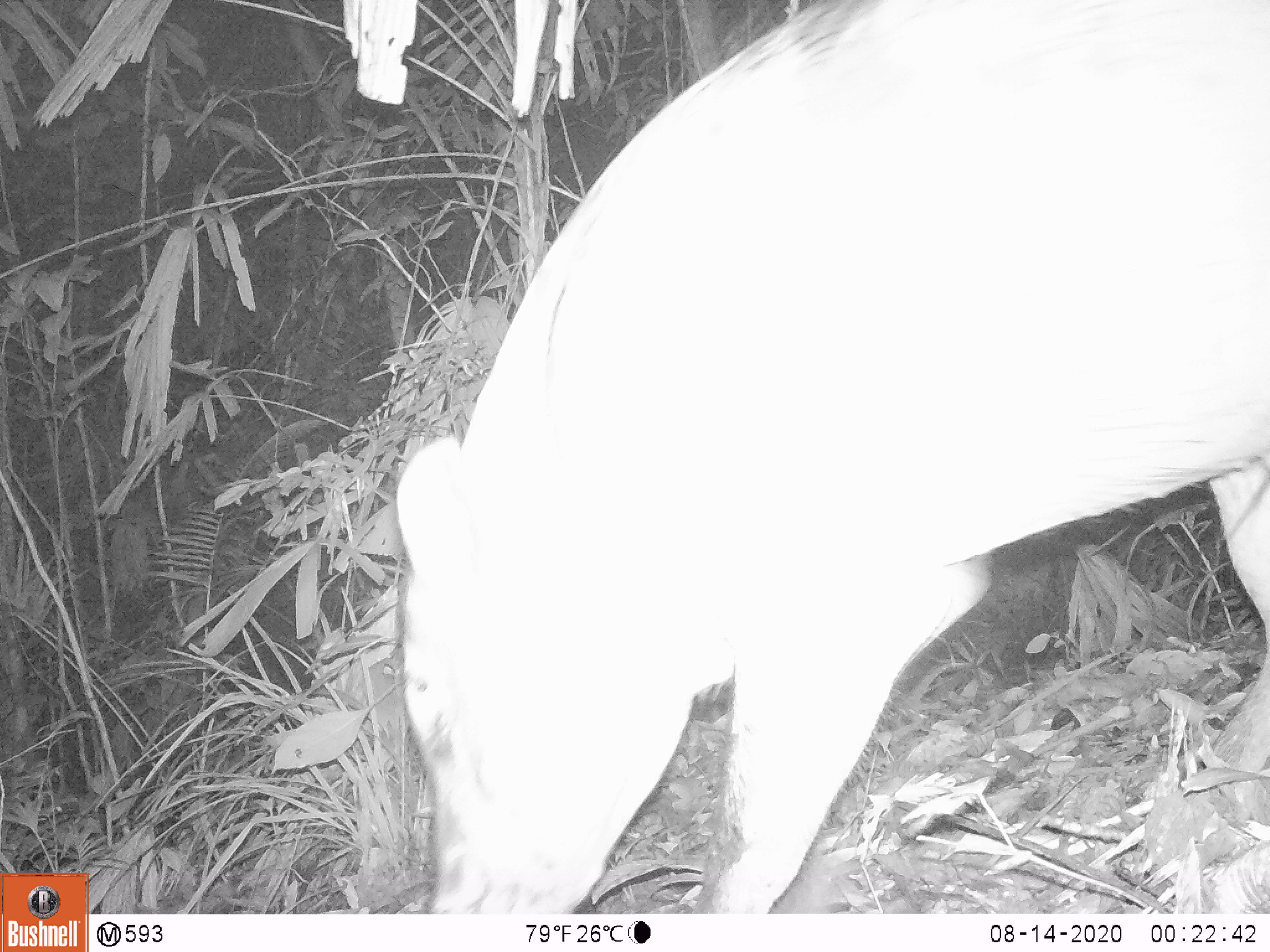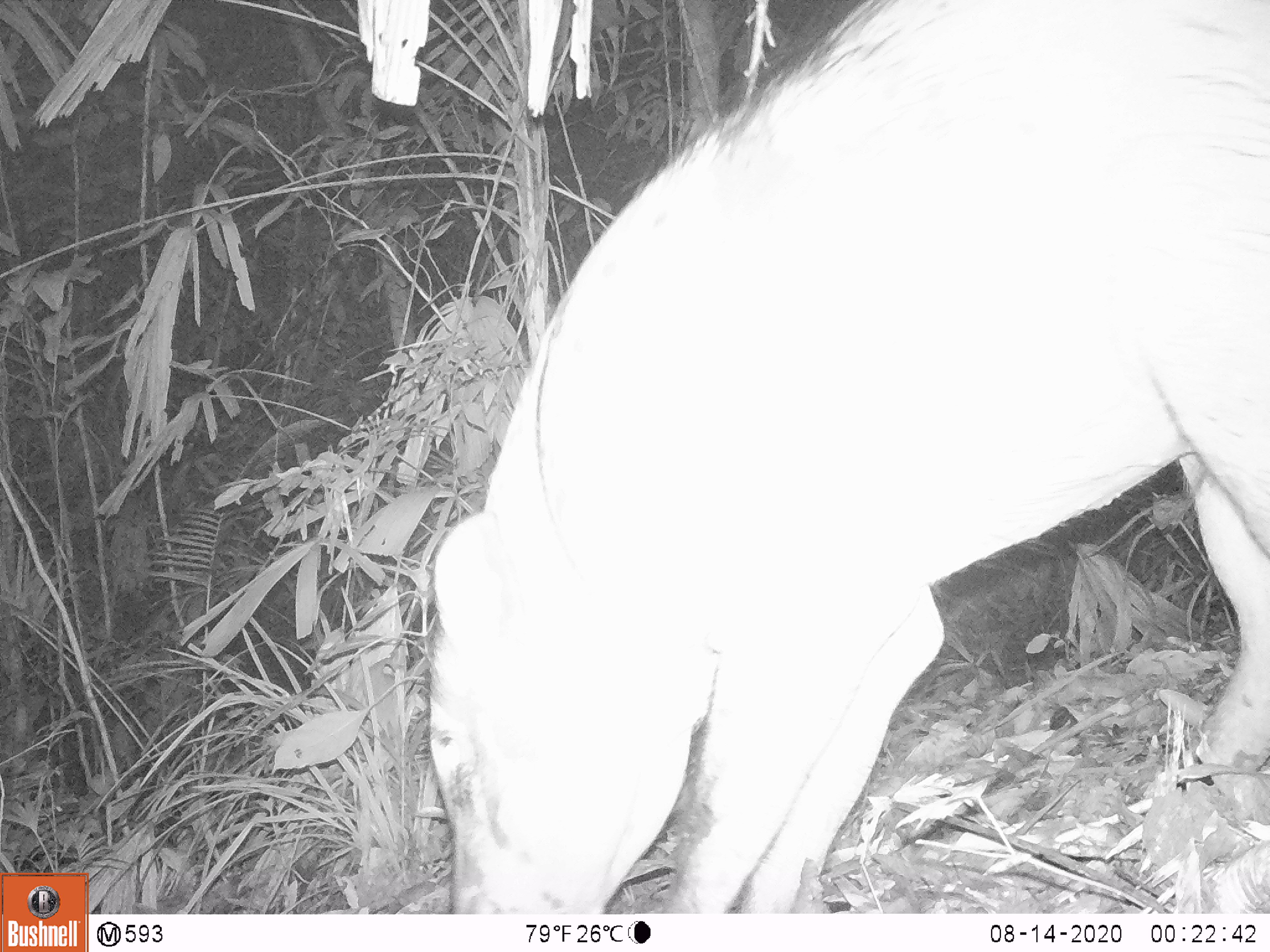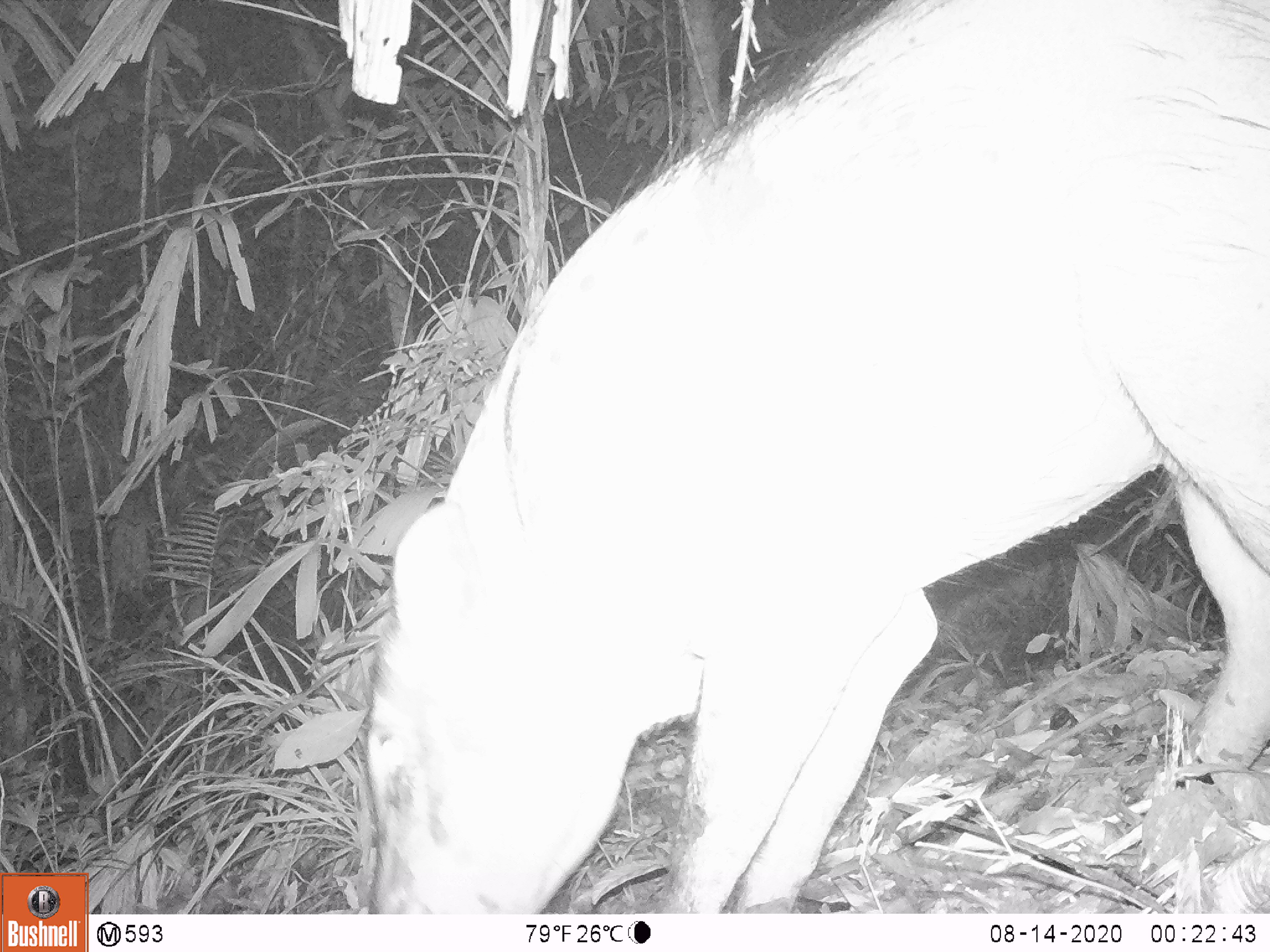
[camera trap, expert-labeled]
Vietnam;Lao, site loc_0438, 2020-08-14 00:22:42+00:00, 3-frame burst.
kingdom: Animalia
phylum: Chordata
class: Mammalia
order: Artiodactyla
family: Suidae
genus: Sus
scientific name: Sus scrofa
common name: eurasian wild pig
Eurasian wild pig (Sus scrofa). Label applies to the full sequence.